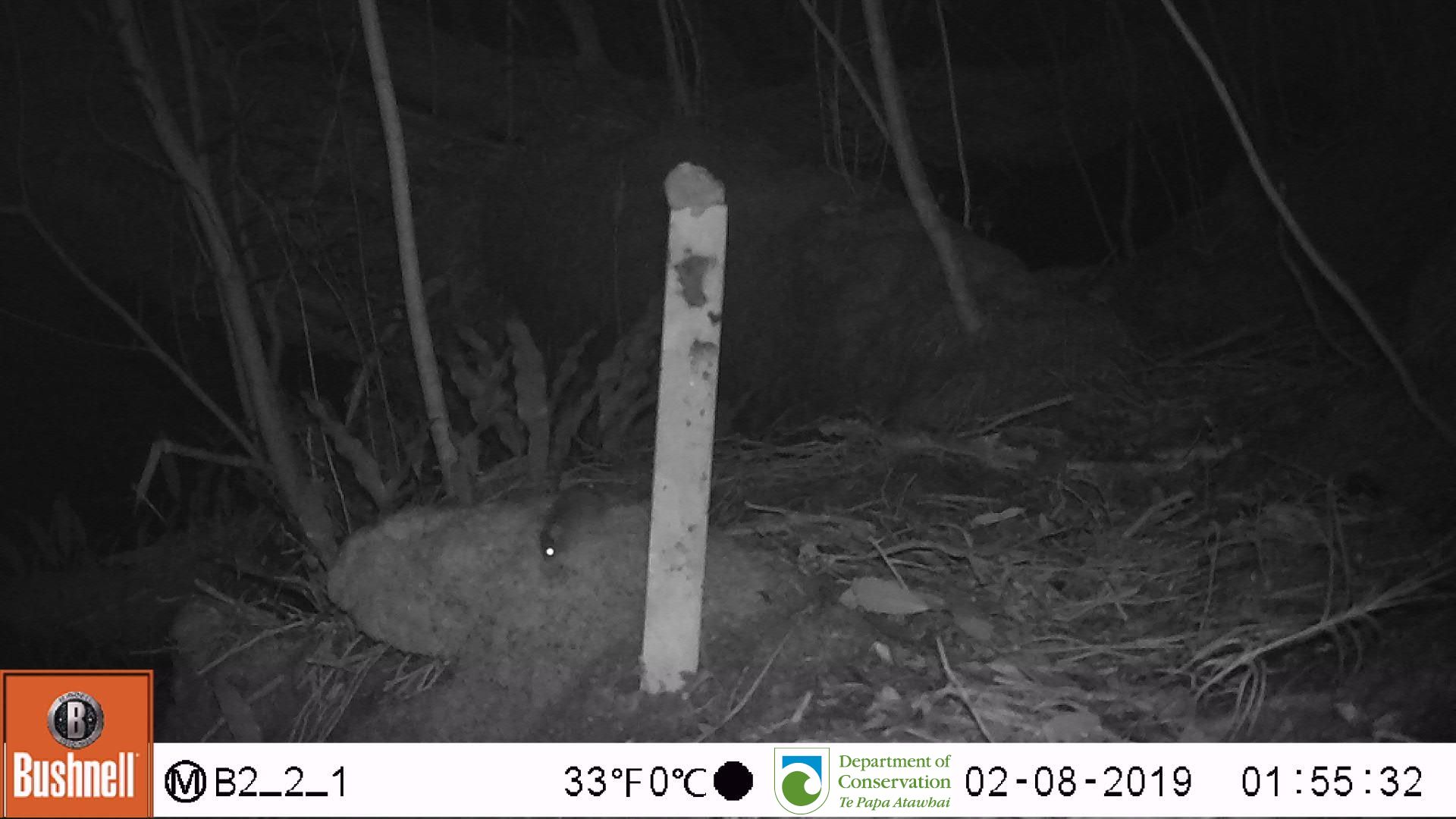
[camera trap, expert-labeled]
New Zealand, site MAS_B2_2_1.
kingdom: Animalia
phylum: Chordata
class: Mammalia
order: Rodentia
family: Muridae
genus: Mus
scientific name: Mus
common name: mouse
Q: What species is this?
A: Mouse (Mus).